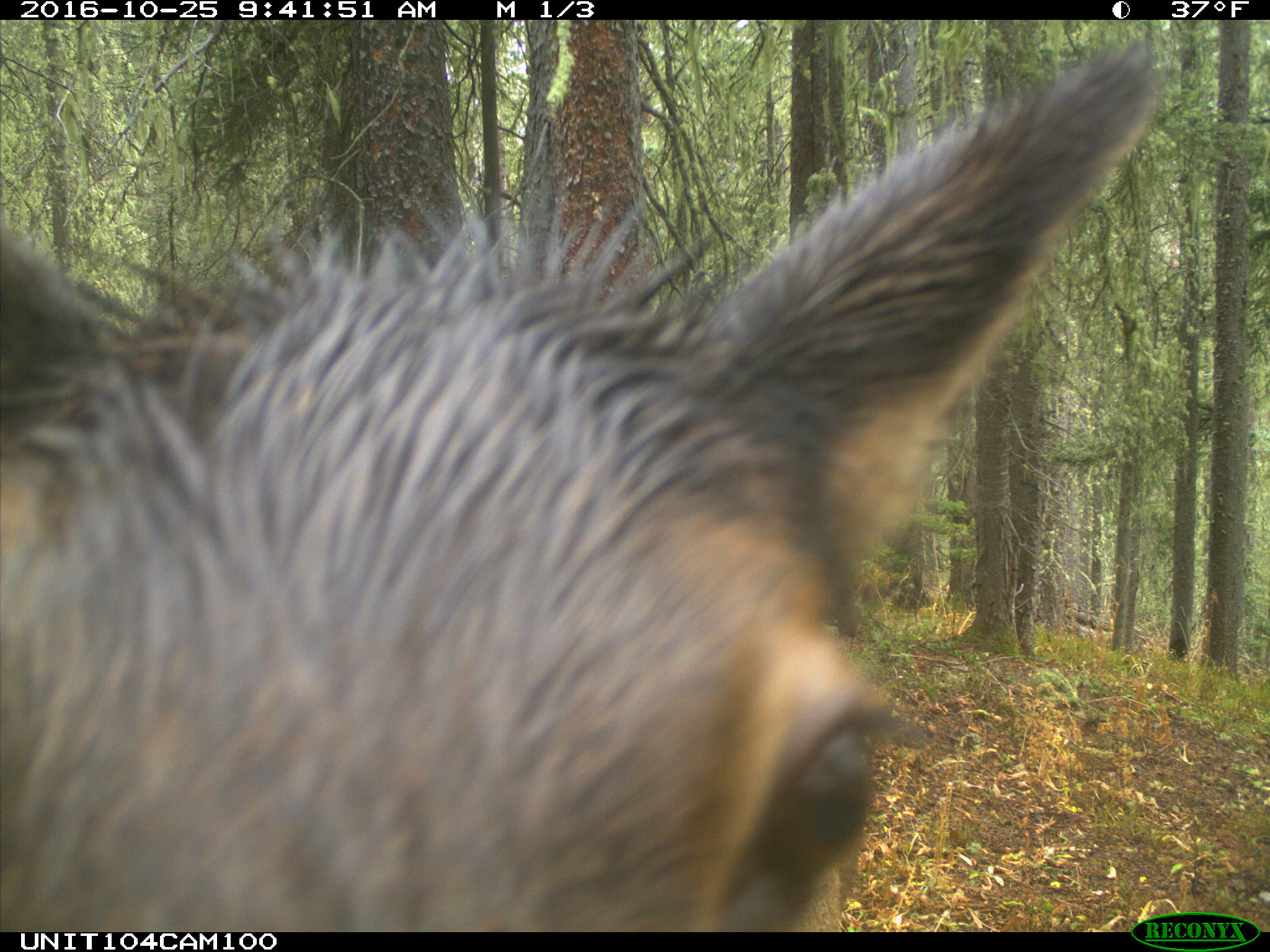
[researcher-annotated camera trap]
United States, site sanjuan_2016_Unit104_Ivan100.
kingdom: Animalia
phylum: Chordata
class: Mammalia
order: Artiodactyla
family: Cervidae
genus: Cervus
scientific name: Cervus elaphus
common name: red deer